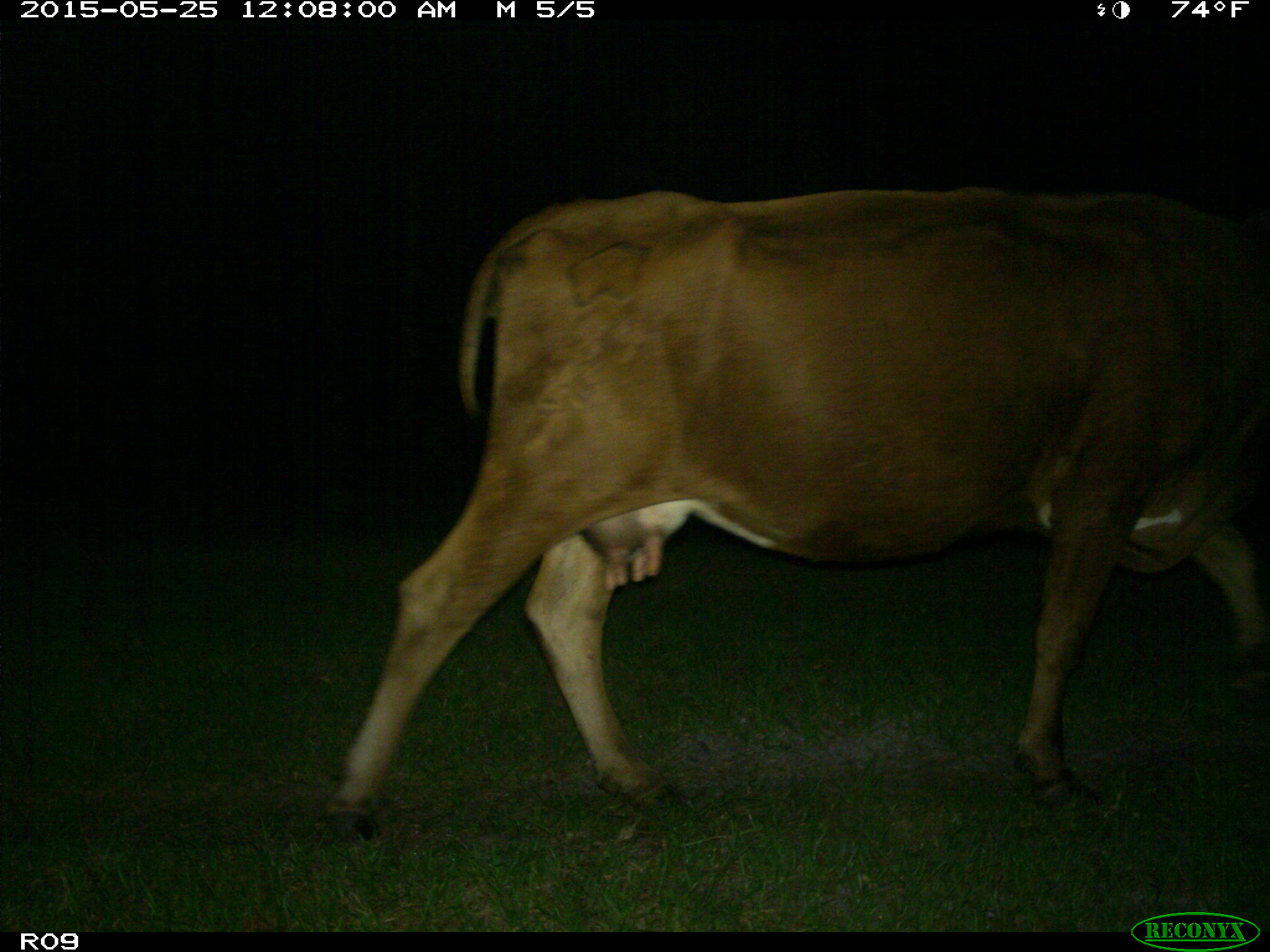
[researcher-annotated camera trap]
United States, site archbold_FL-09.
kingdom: Animalia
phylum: Chordata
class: Mammalia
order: Artiodactyla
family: Bovidae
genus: Bos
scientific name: Bos taurus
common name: domestic cow